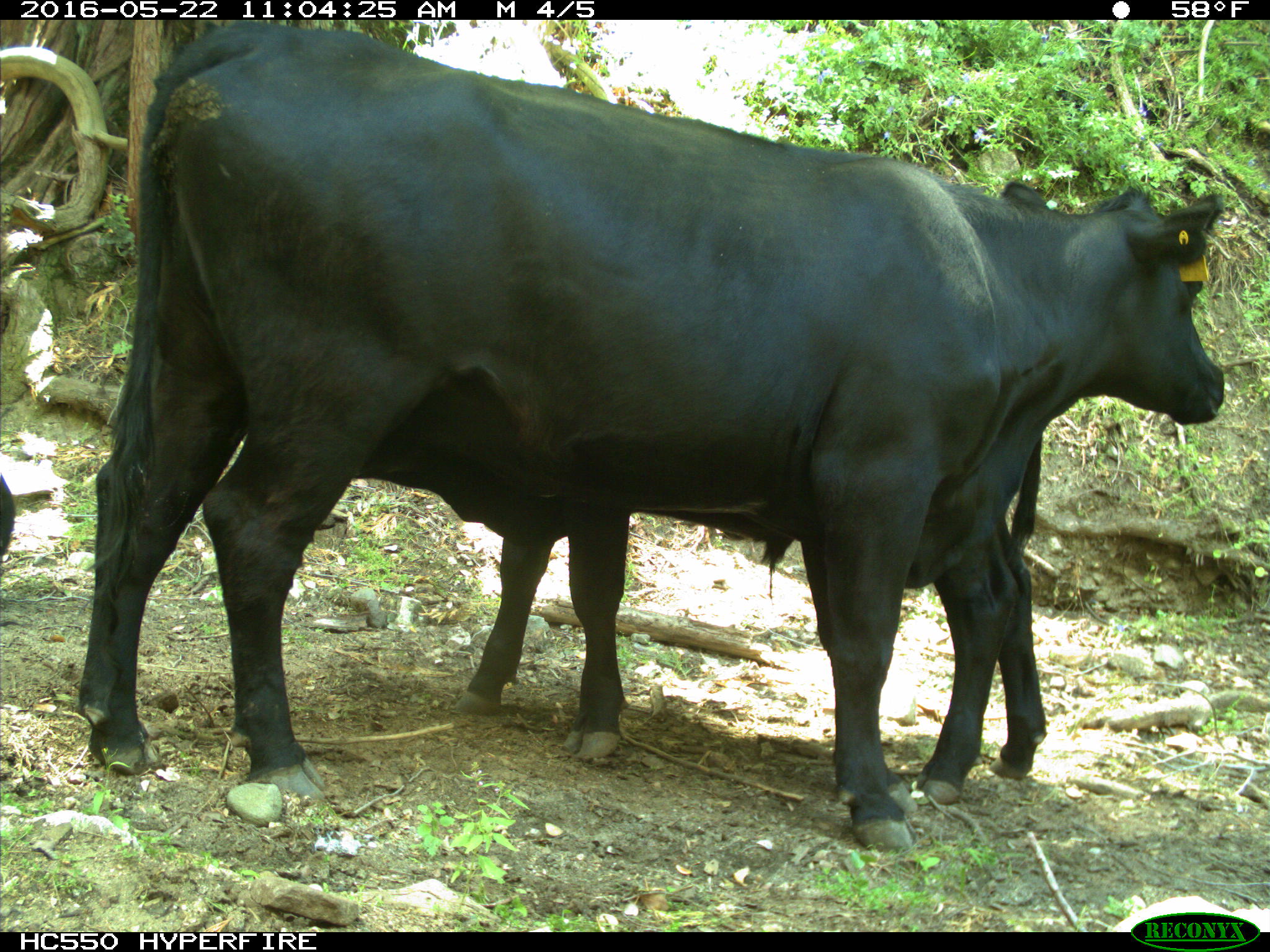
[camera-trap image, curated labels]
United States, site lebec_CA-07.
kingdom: Animalia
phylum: Chordata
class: Mammalia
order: Artiodactyla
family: Bovidae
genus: Bos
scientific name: Bos taurus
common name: domestic cow